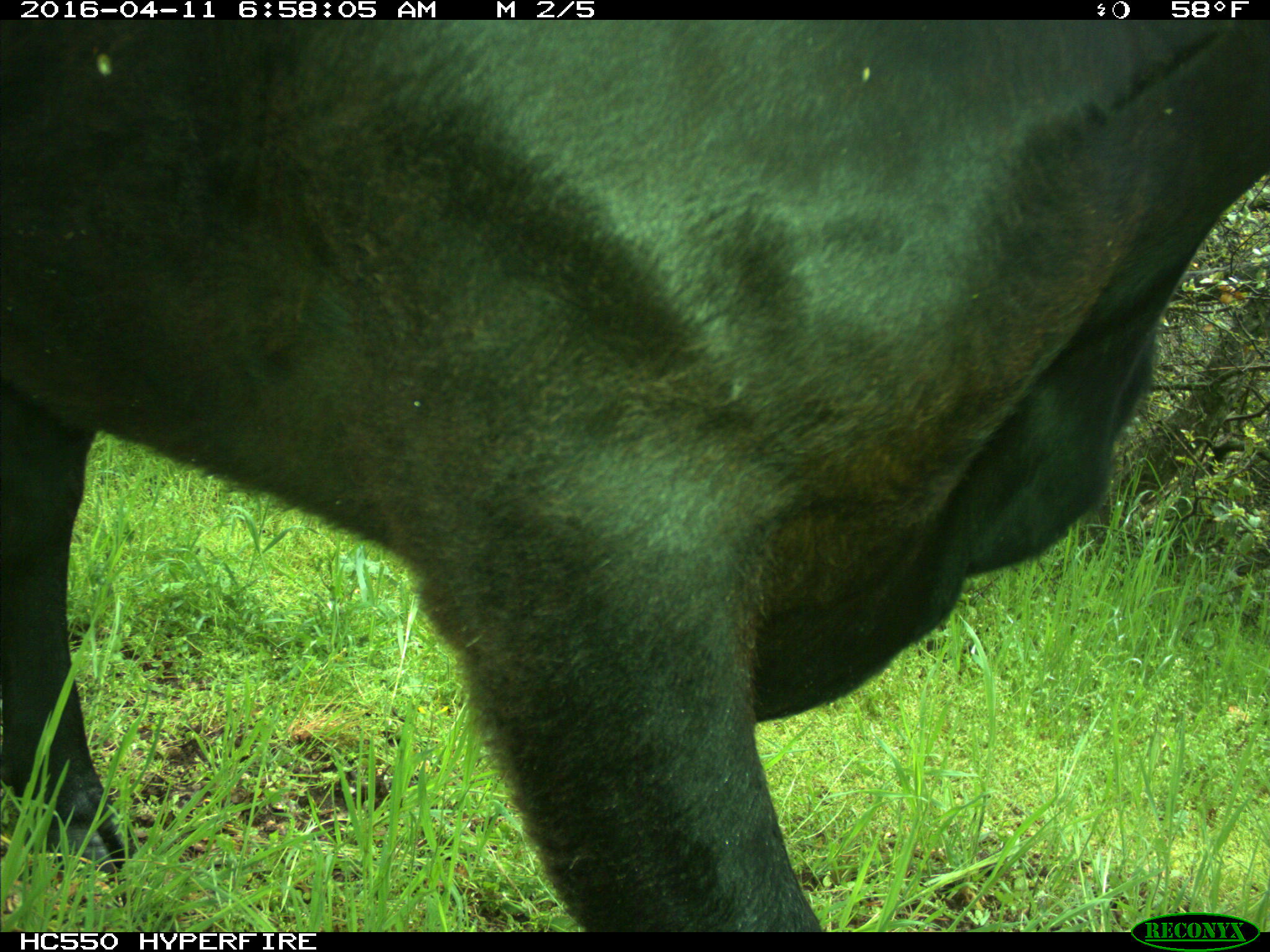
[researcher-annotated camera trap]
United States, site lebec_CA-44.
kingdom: Animalia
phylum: Chordata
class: Mammalia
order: Artiodactyla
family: Bovidae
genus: Bos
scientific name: Bos taurus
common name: domestic cow